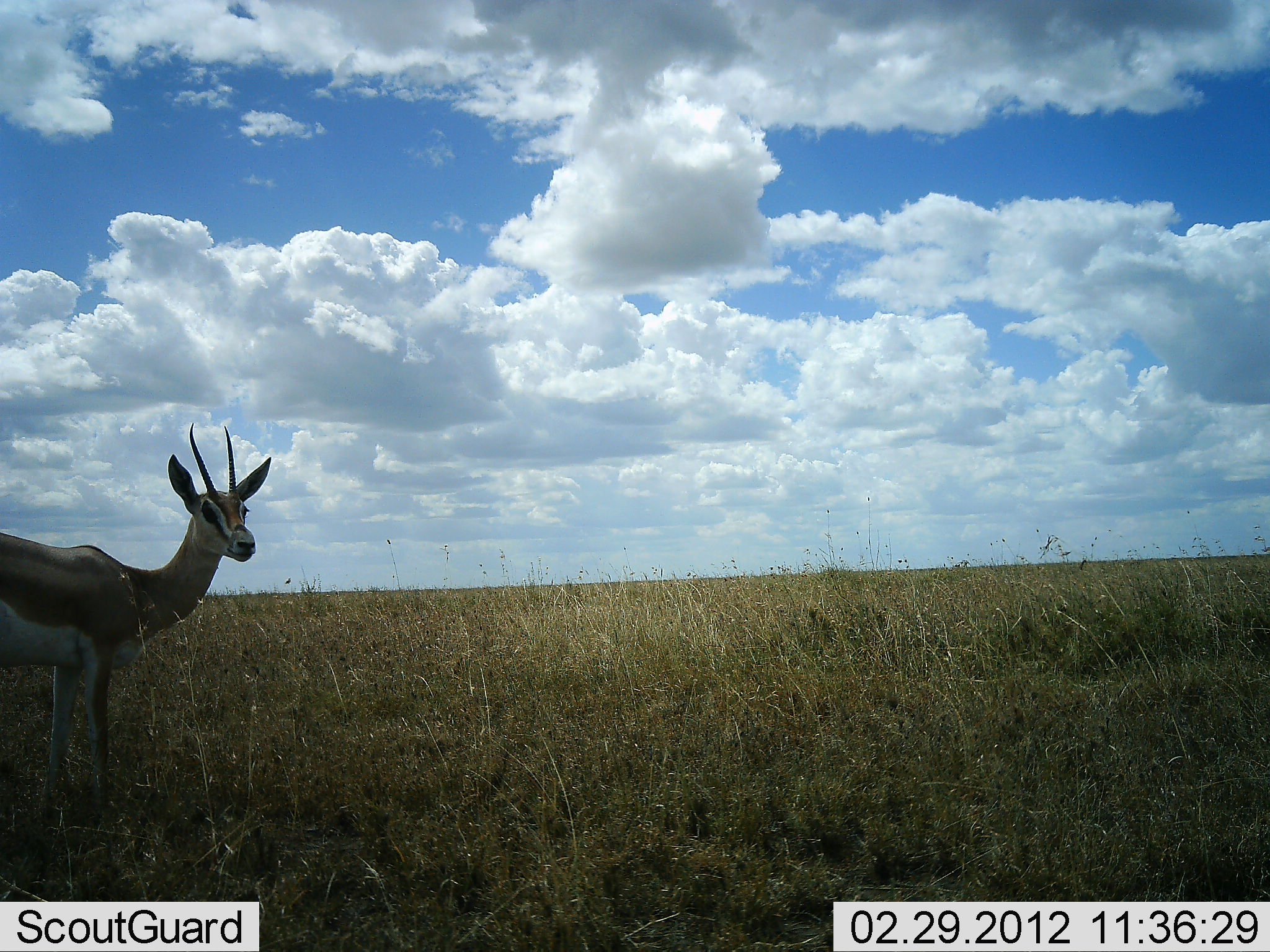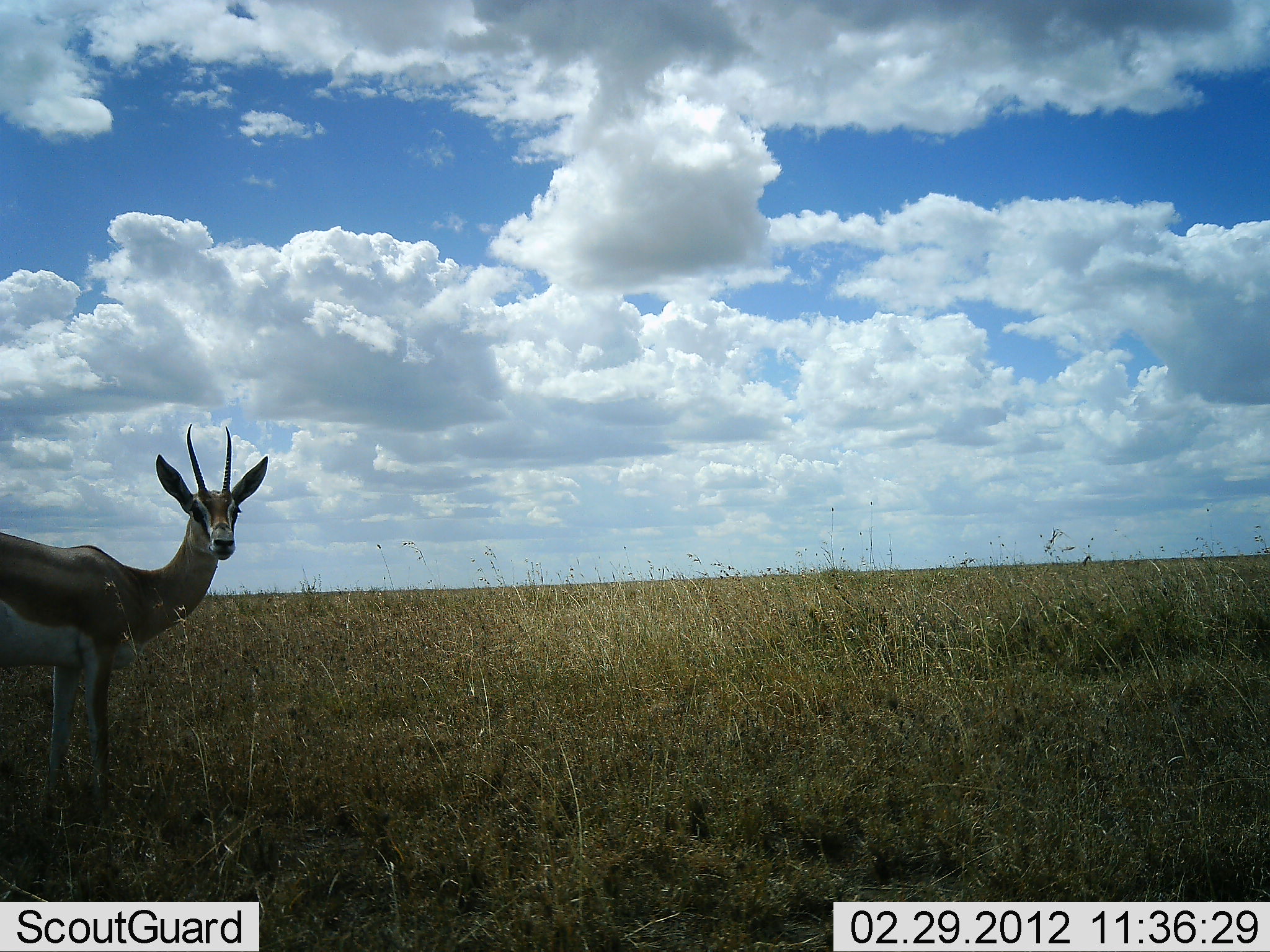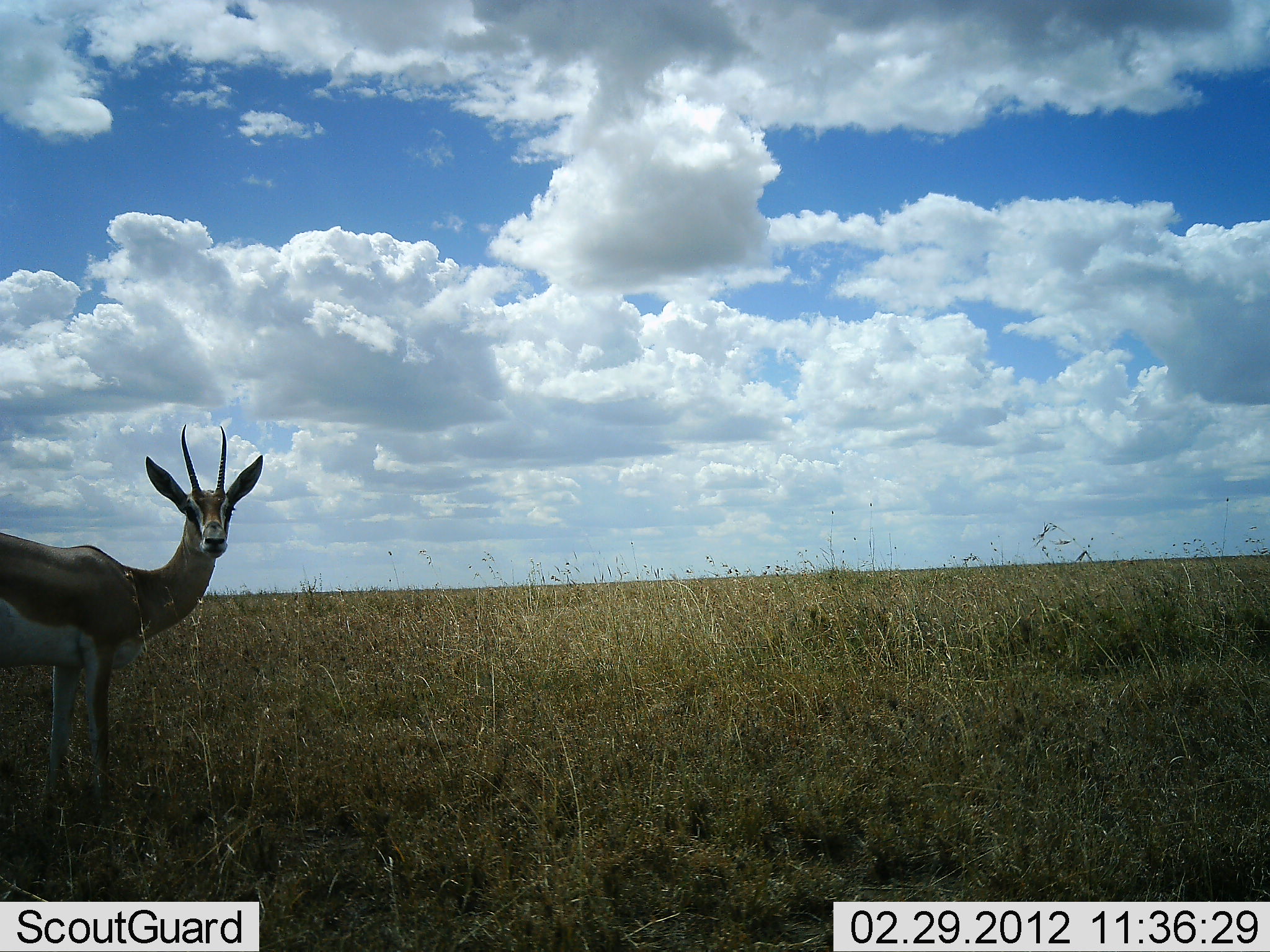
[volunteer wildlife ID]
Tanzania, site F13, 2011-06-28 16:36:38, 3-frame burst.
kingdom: Animalia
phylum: Chordata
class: Mammalia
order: Artiodactyla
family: Bovidae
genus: Eudorcas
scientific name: Eudorcas thomsonii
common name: thomson's gazelle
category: gazellethomsons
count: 1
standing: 100%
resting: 0%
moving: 0%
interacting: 0%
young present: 0%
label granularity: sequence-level